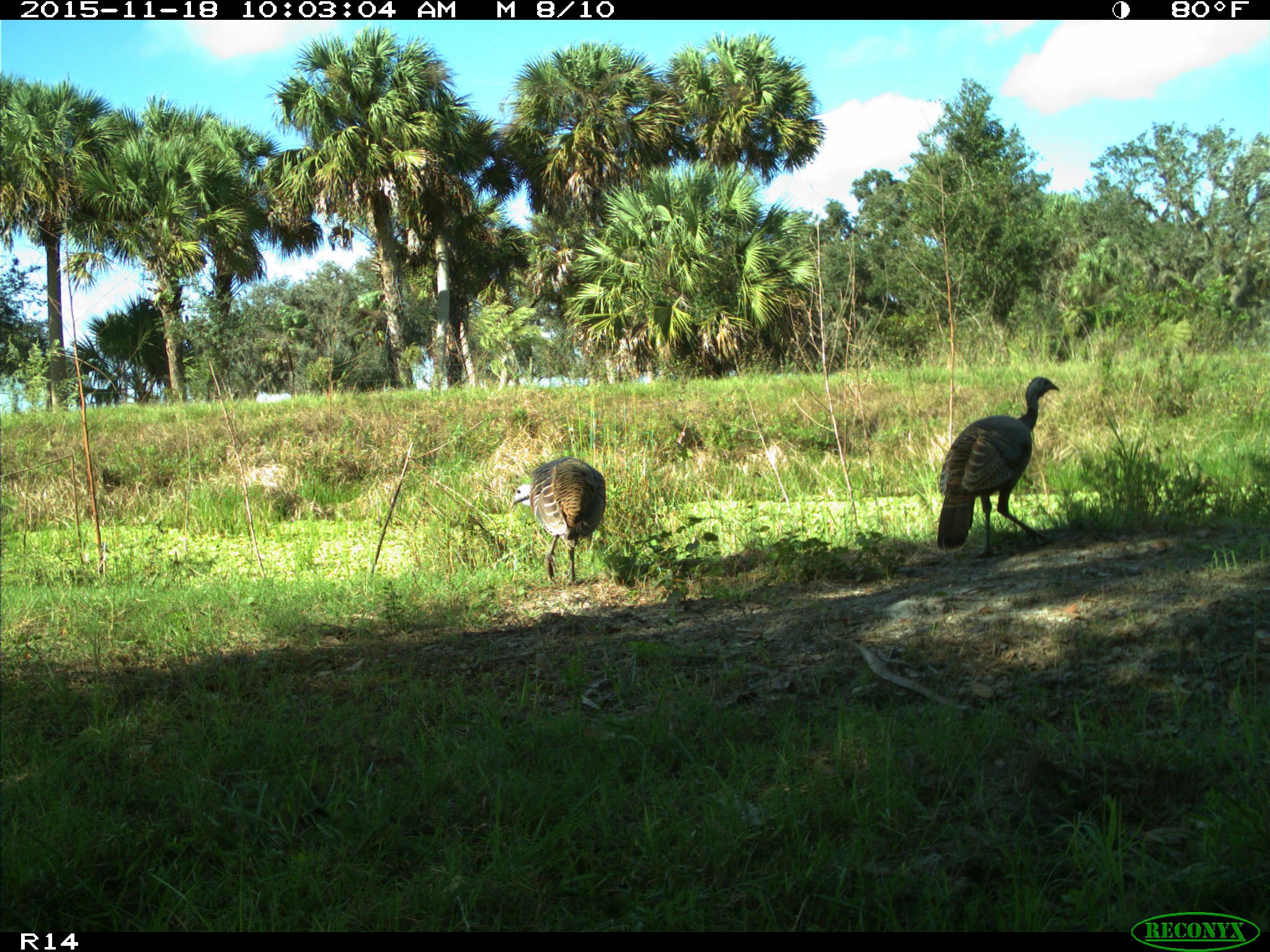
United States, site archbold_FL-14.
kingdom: Animalia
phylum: Chordata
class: Aves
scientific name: Aves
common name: birds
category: unidentified bird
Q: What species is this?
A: Unidentified bird (birds) (Aves).